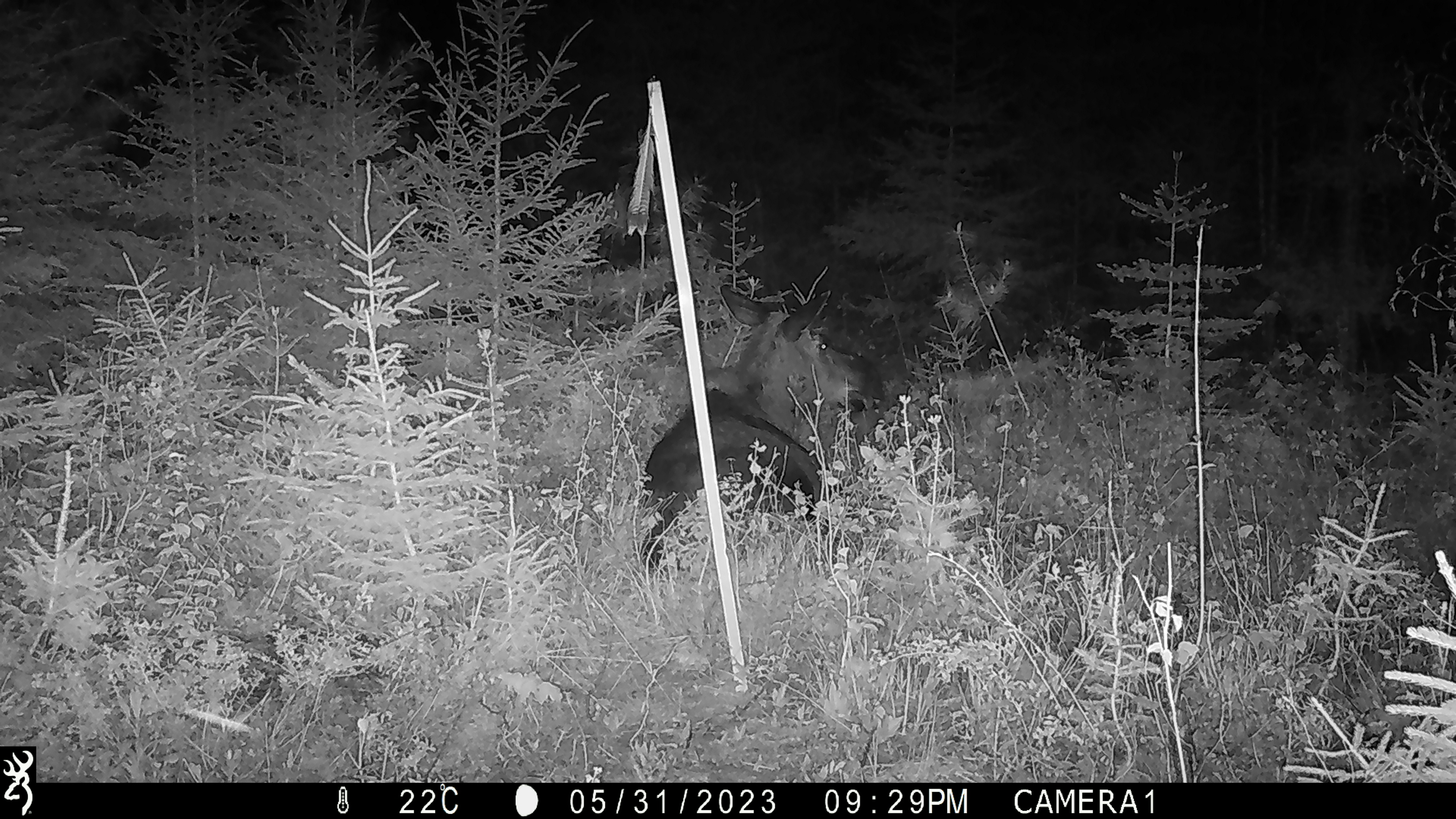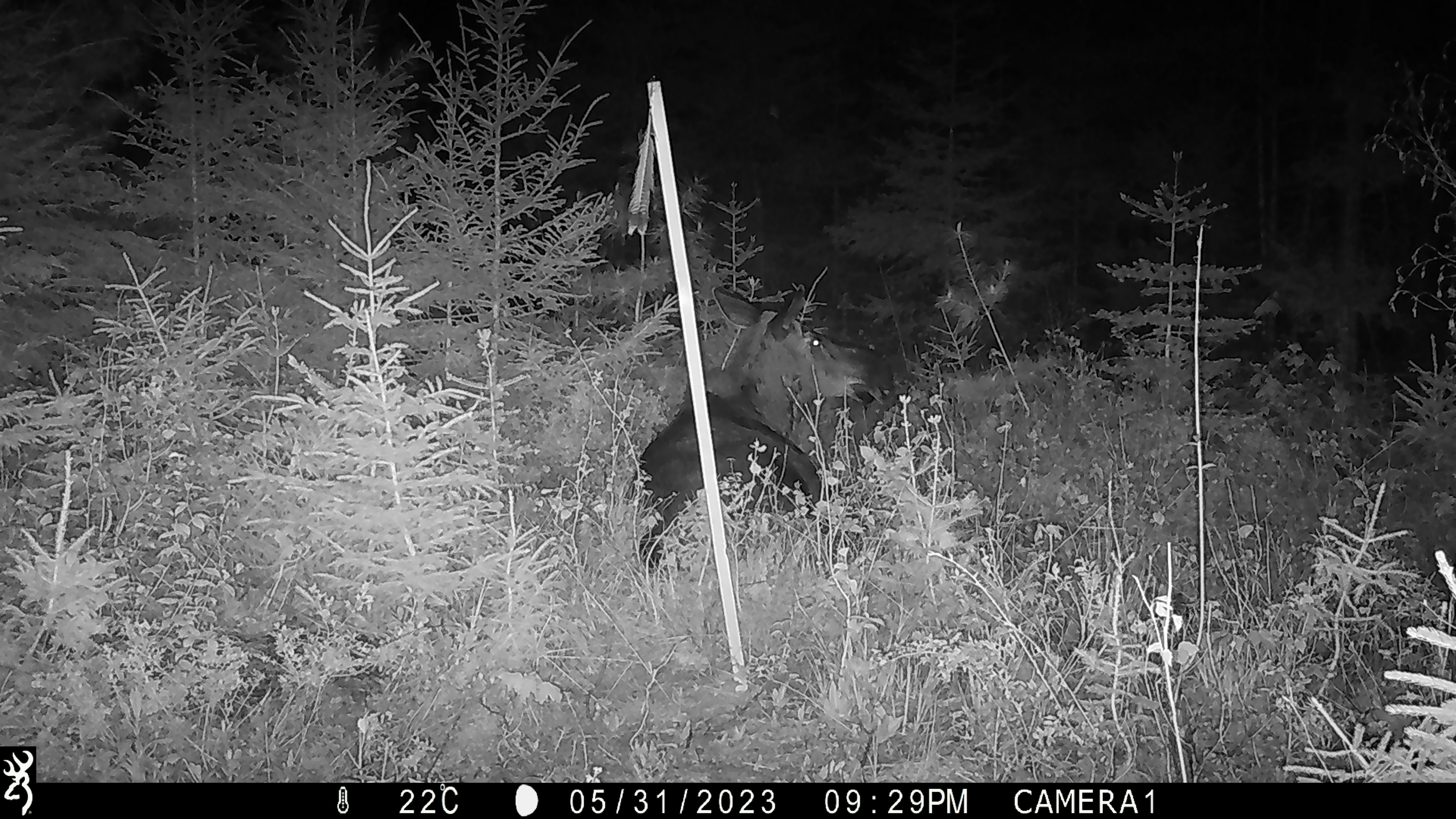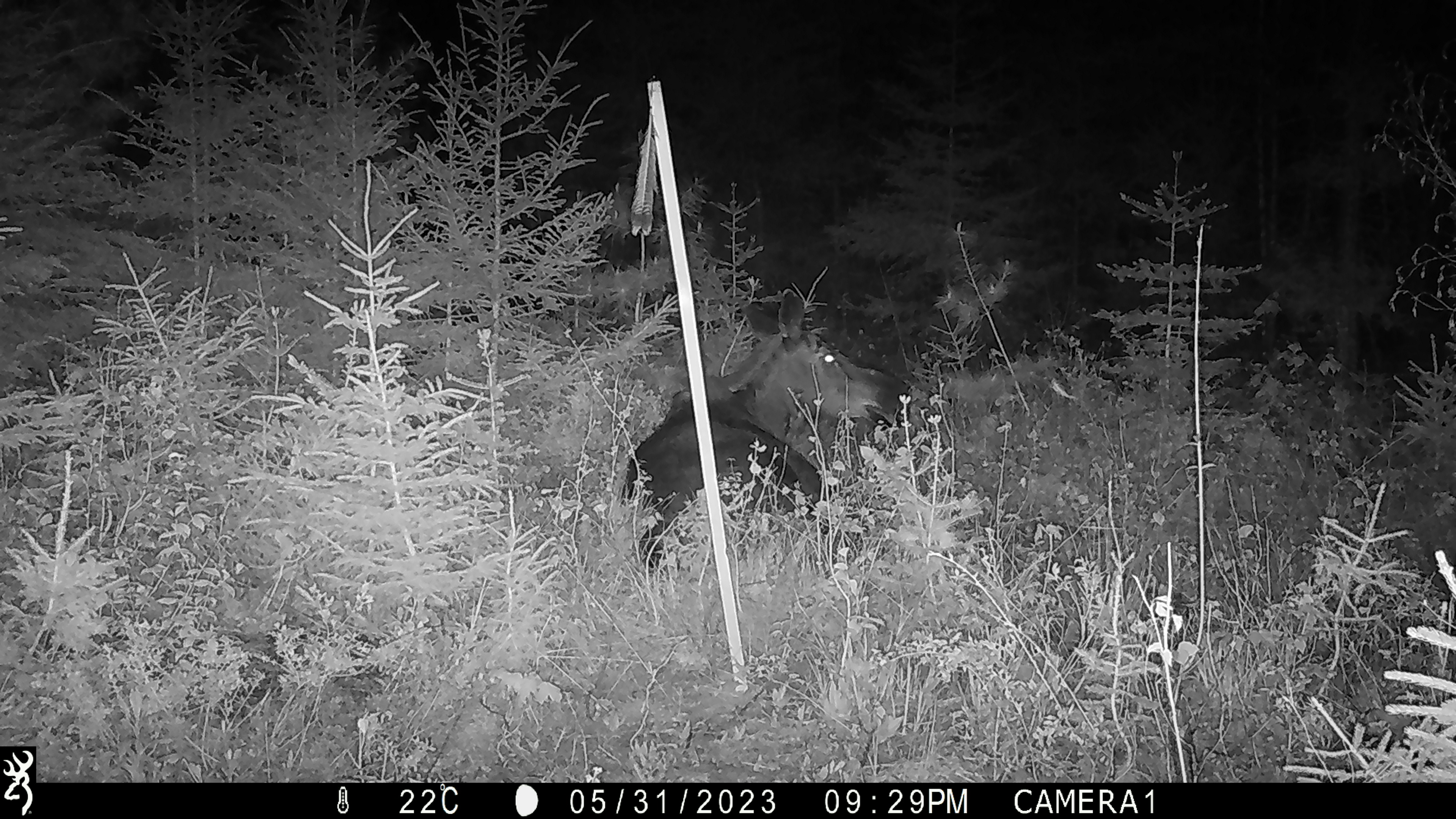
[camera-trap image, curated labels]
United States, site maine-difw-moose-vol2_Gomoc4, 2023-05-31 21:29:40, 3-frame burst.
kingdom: Animalia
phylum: Chordata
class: Mammalia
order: Artiodactyla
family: Cervidae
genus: Alces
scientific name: Alces alces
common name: moose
Moose (Alces alces).